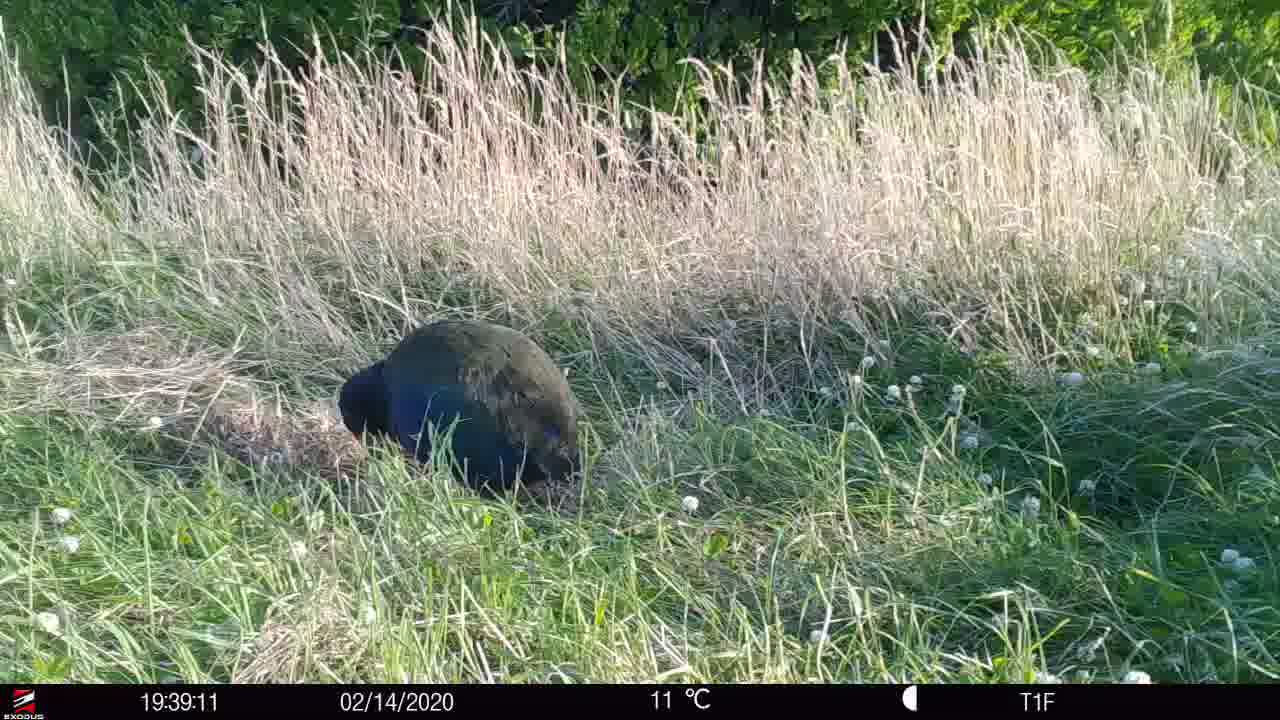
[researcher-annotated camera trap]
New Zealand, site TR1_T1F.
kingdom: Animalia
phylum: Chordata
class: Aves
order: Gruiformes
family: Rallidae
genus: Porphyrio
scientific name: Porphyrio mantelli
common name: takahe